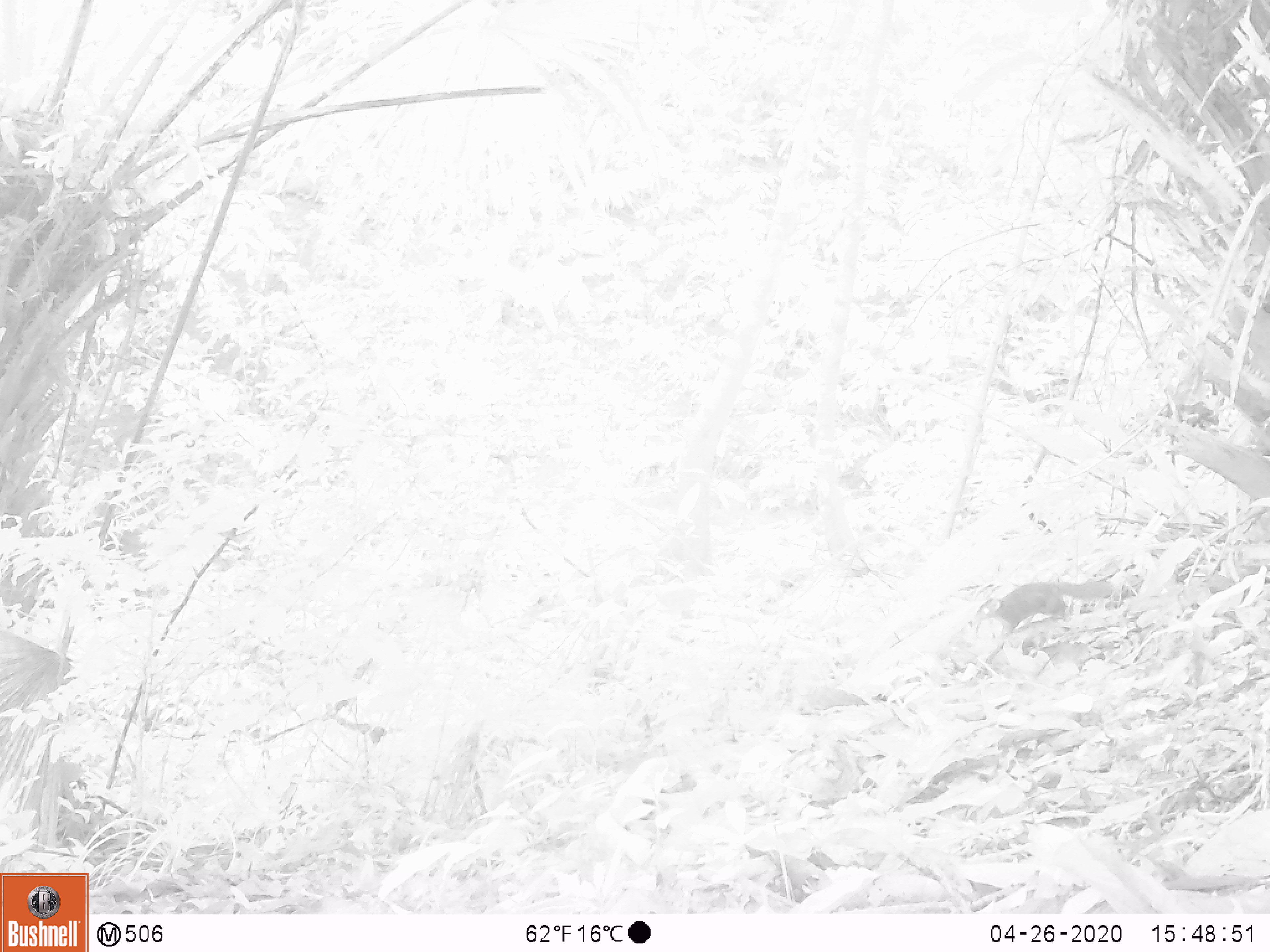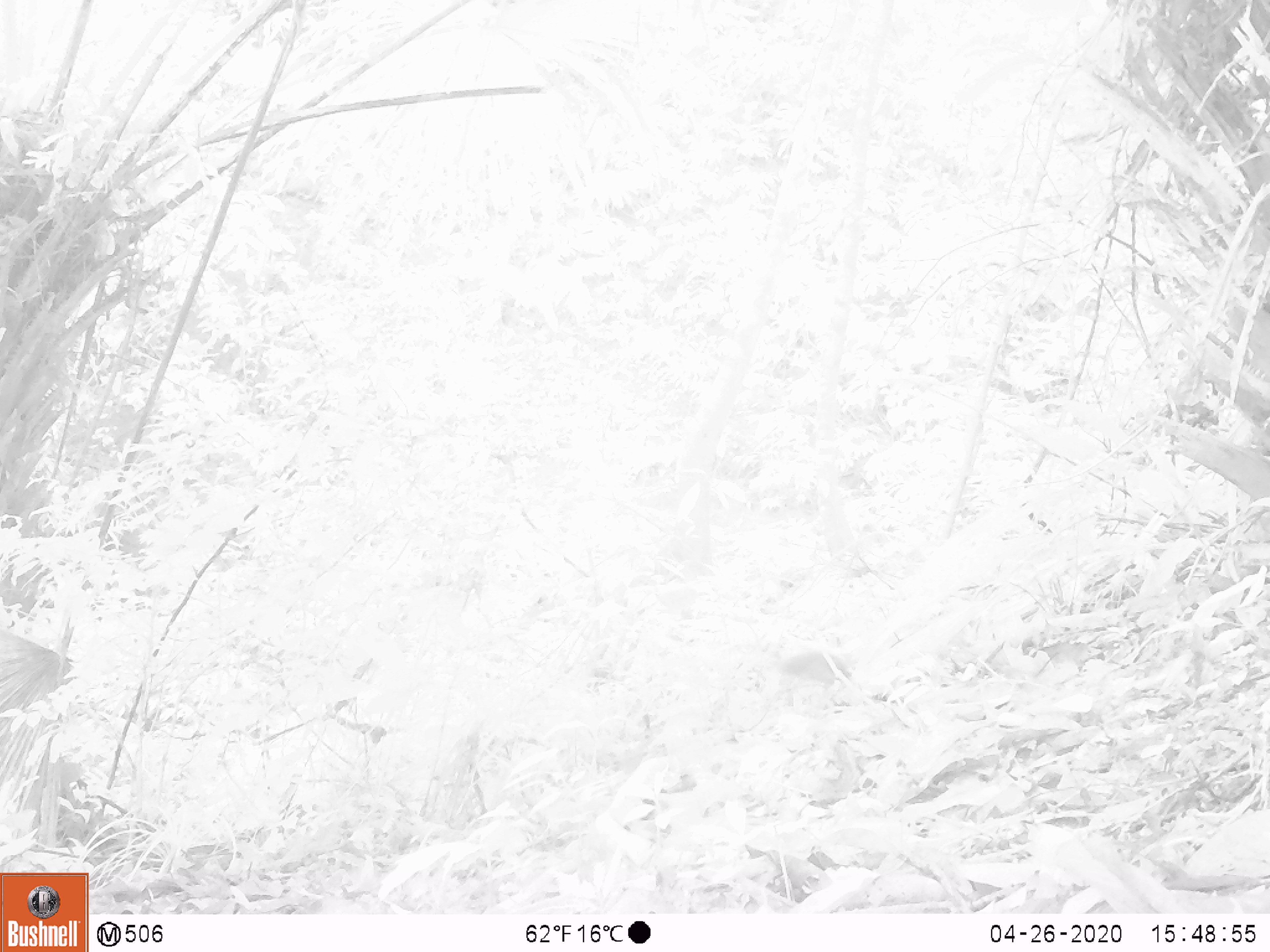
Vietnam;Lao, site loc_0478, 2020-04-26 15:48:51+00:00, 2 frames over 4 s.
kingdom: Animalia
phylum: Chordata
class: Mammalia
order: Rodentia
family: Sciuridae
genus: Dremomys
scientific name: Dremomys rufigenis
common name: red-cheeked squirrel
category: red cheeked squirrel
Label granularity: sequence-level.